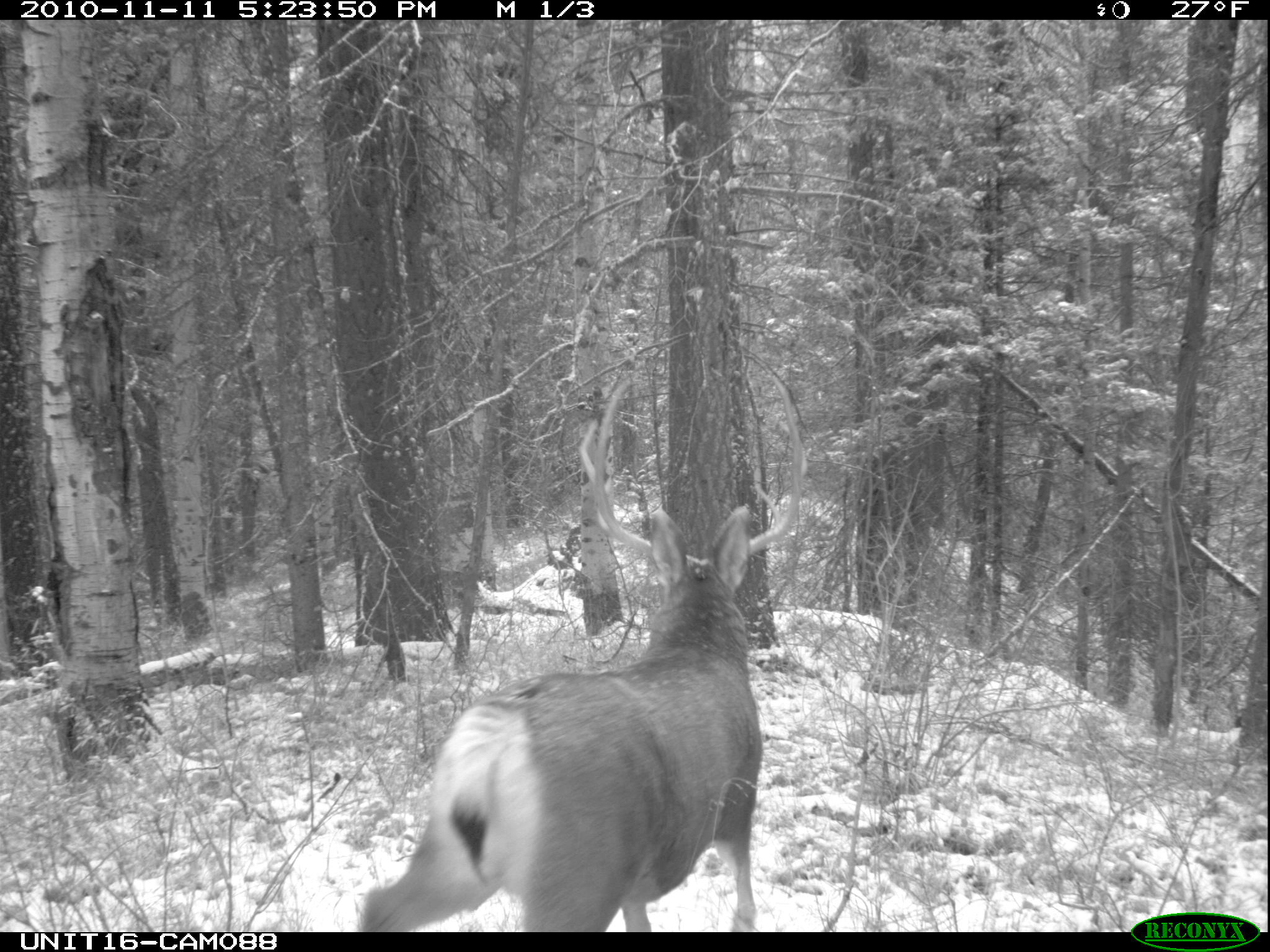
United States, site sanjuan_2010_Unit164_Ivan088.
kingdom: Animalia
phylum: Chordata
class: Mammalia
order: Artiodactyla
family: Cervidae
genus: Odocoileus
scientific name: Odocoileus hemionus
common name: mule deer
Odocoileus hemionus (mule deer).